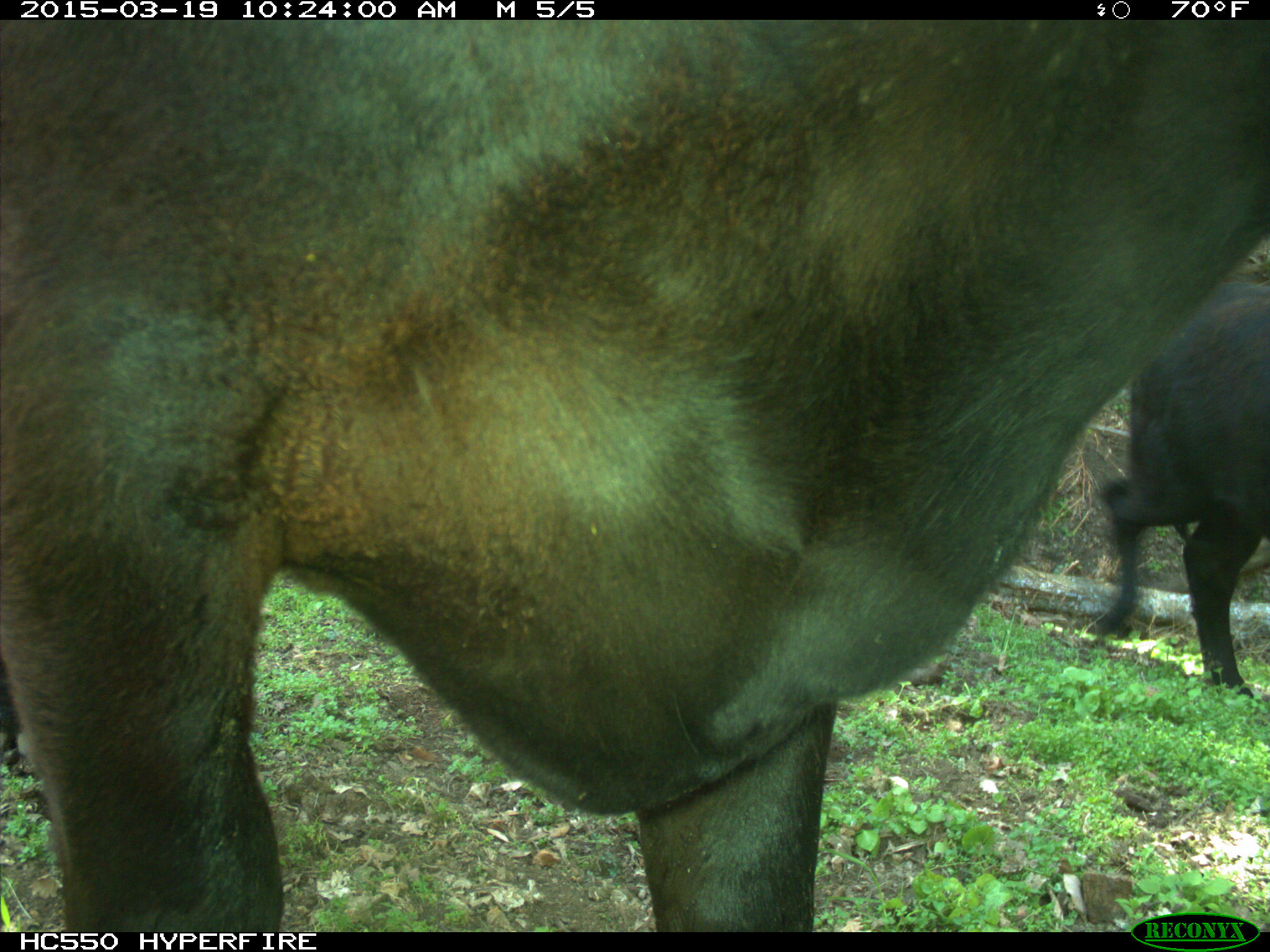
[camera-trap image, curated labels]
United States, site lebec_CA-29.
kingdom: Animalia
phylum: Chordata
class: Mammalia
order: Artiodactyla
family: Bovidae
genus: Bos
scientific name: Bos taurus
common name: domestic cow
Bos taurus (domestic cow).